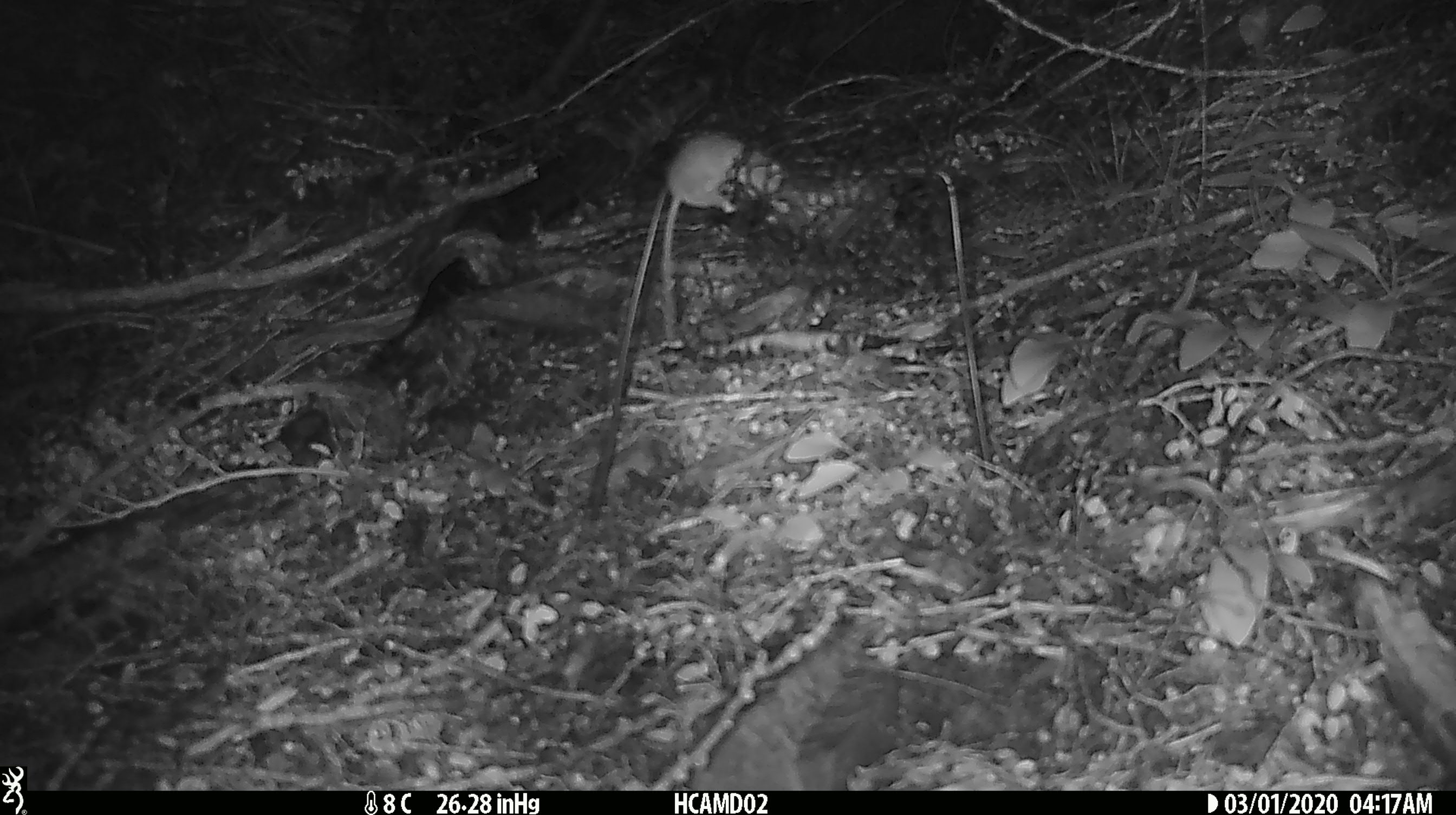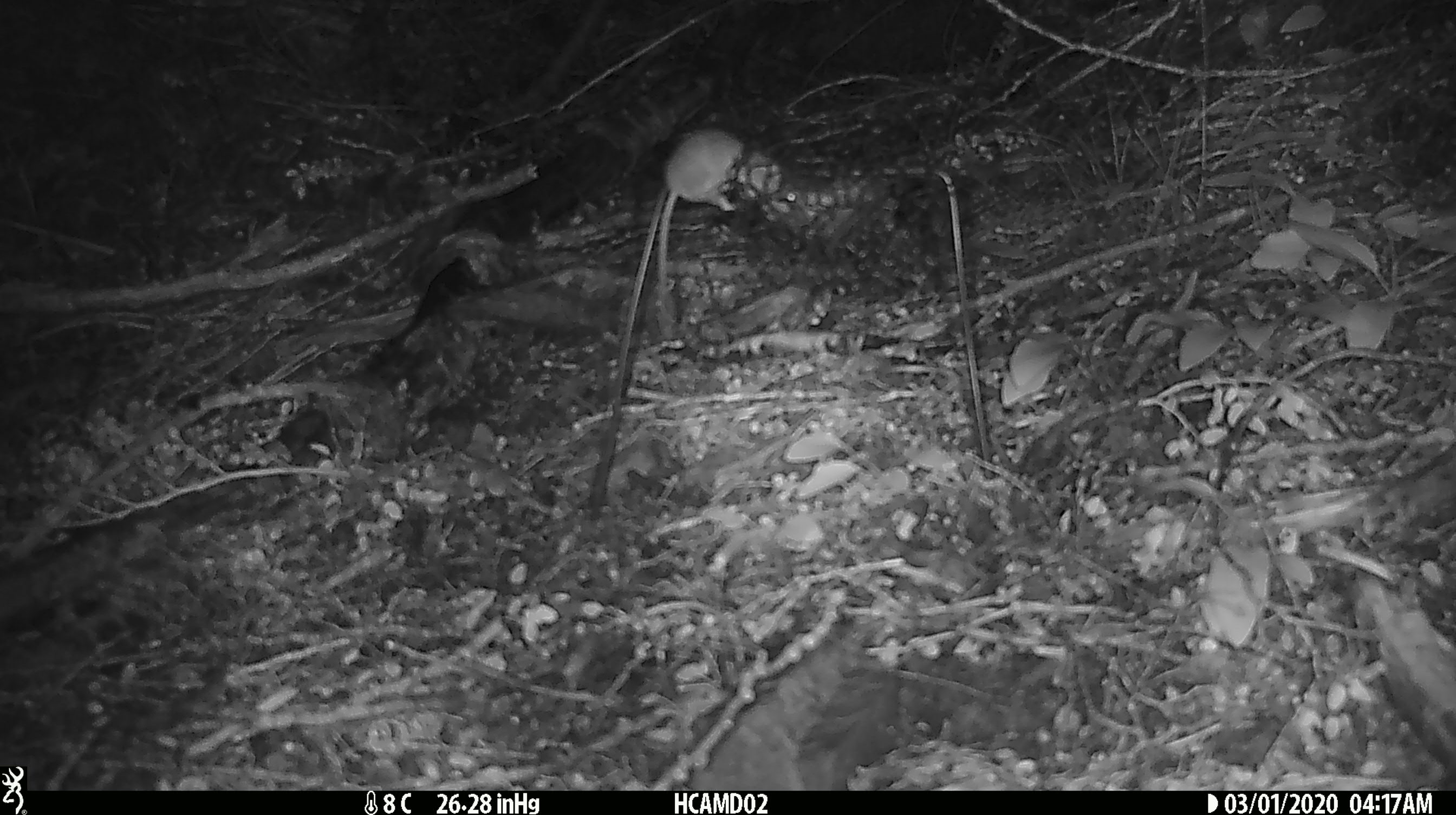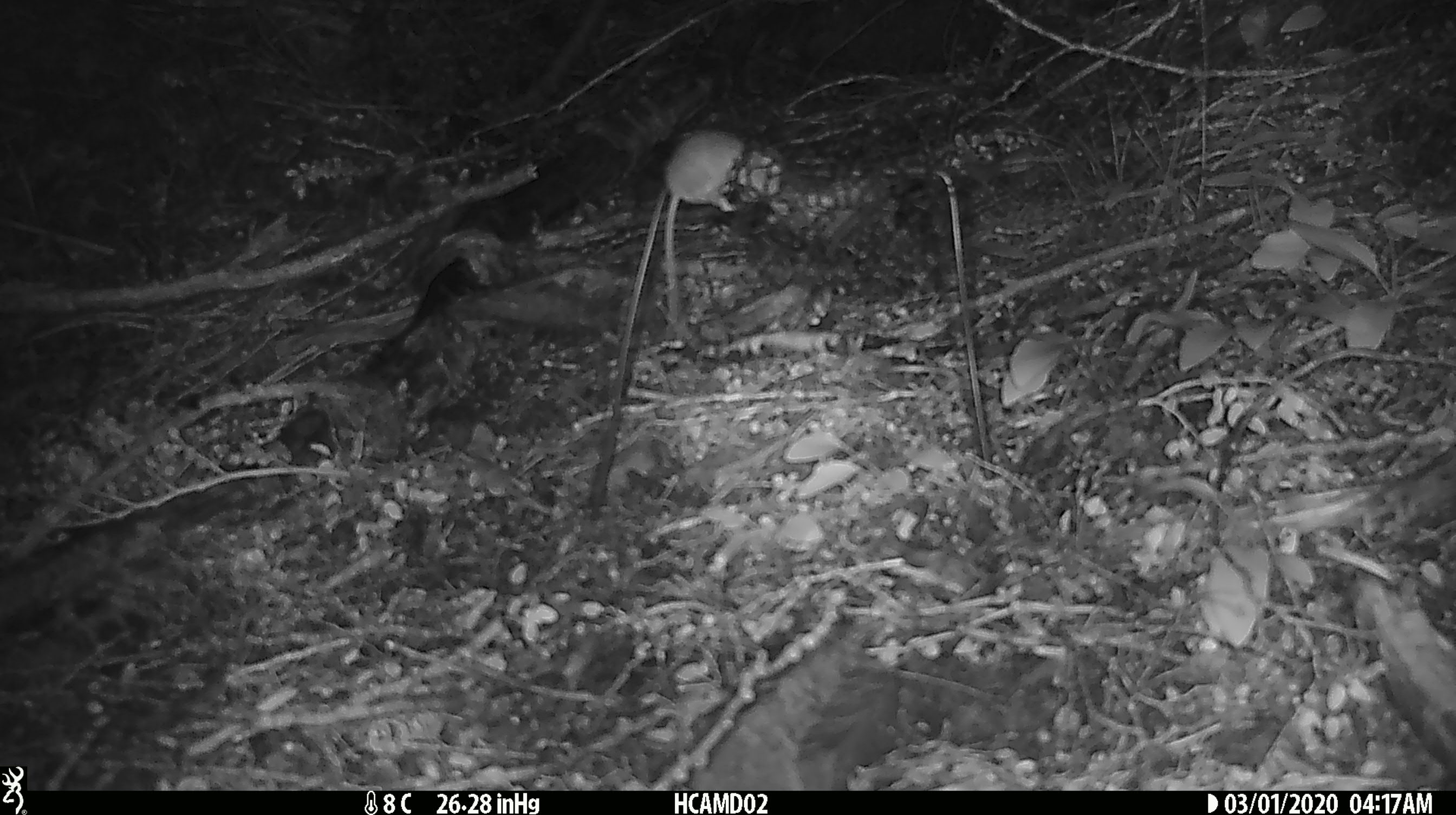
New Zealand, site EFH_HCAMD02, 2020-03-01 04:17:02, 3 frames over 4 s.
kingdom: Animalia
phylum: Chordata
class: Mammalia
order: Rodentia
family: Muridae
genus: Mus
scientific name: Mus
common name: mouse